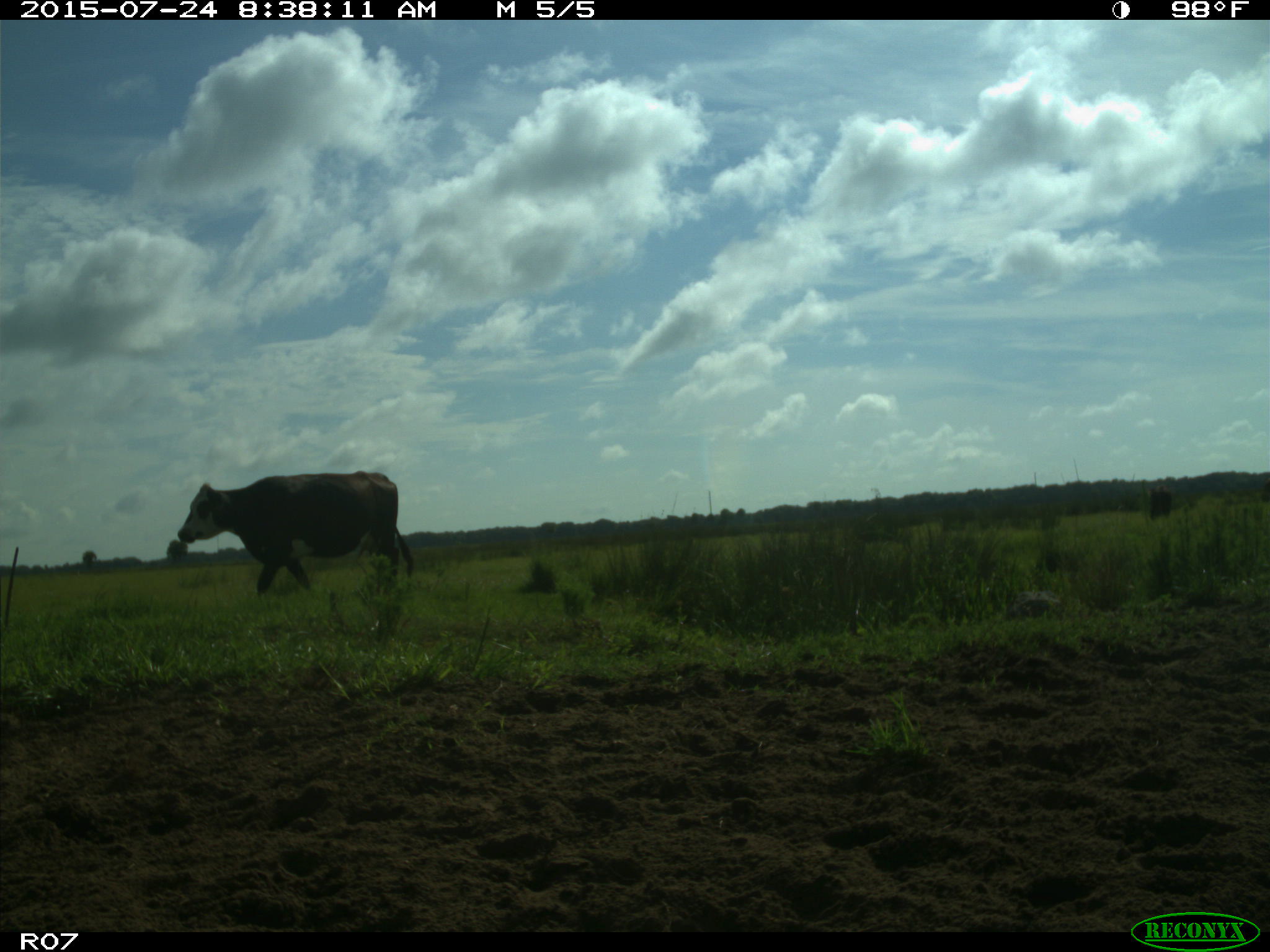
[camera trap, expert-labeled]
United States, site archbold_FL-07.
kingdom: Animalia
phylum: Chordata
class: Mammalia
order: Artiodactyla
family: Bovidae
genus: Bos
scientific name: Bos taurus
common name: domestic cow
Bos taurus (domestic cow).